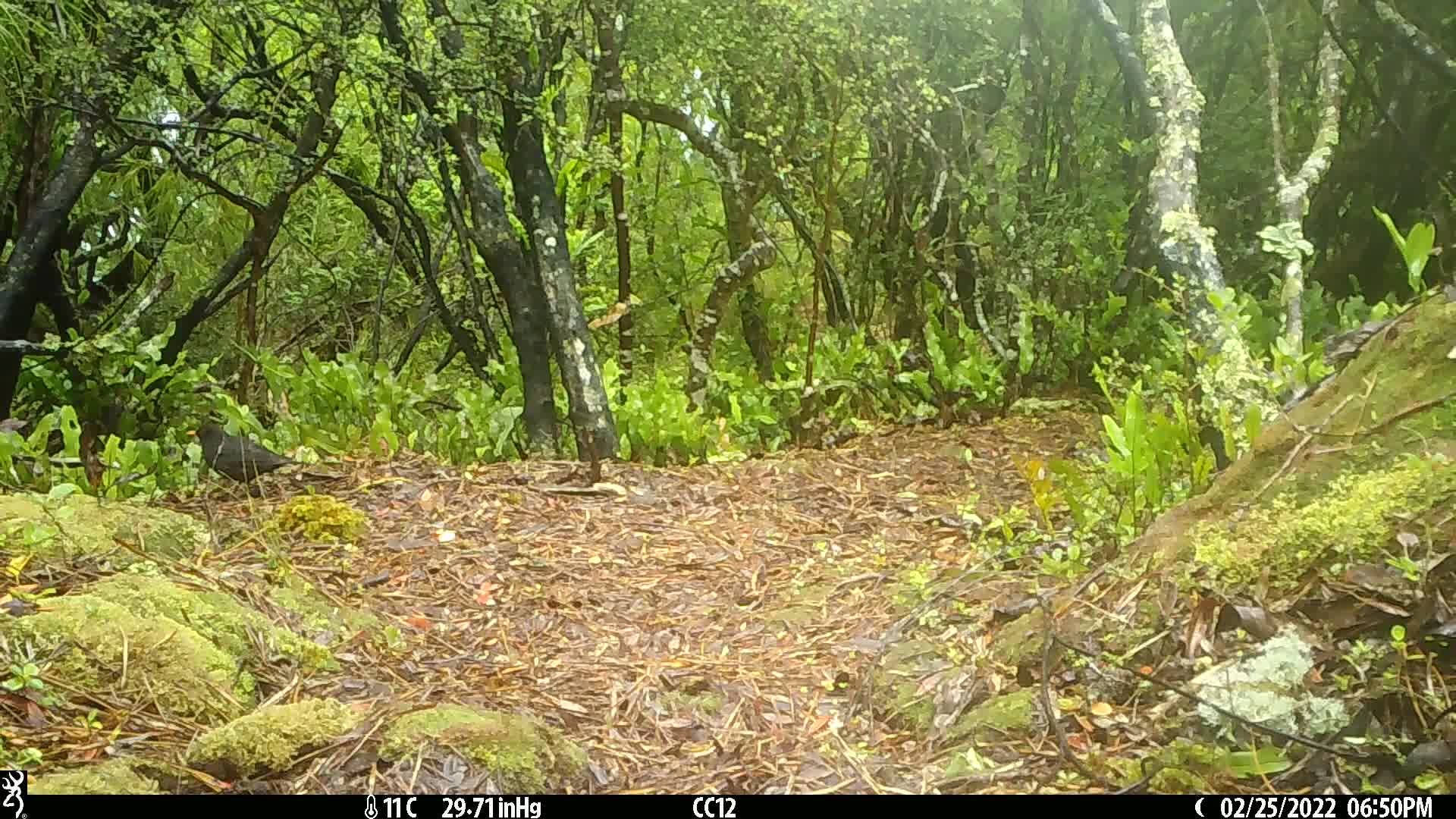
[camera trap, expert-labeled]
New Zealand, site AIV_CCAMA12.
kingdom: Animalia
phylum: Chordata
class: Aves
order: Passeriformes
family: Turdidae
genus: Turdus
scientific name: Turdus merula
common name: eurasian blackbird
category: blackbird